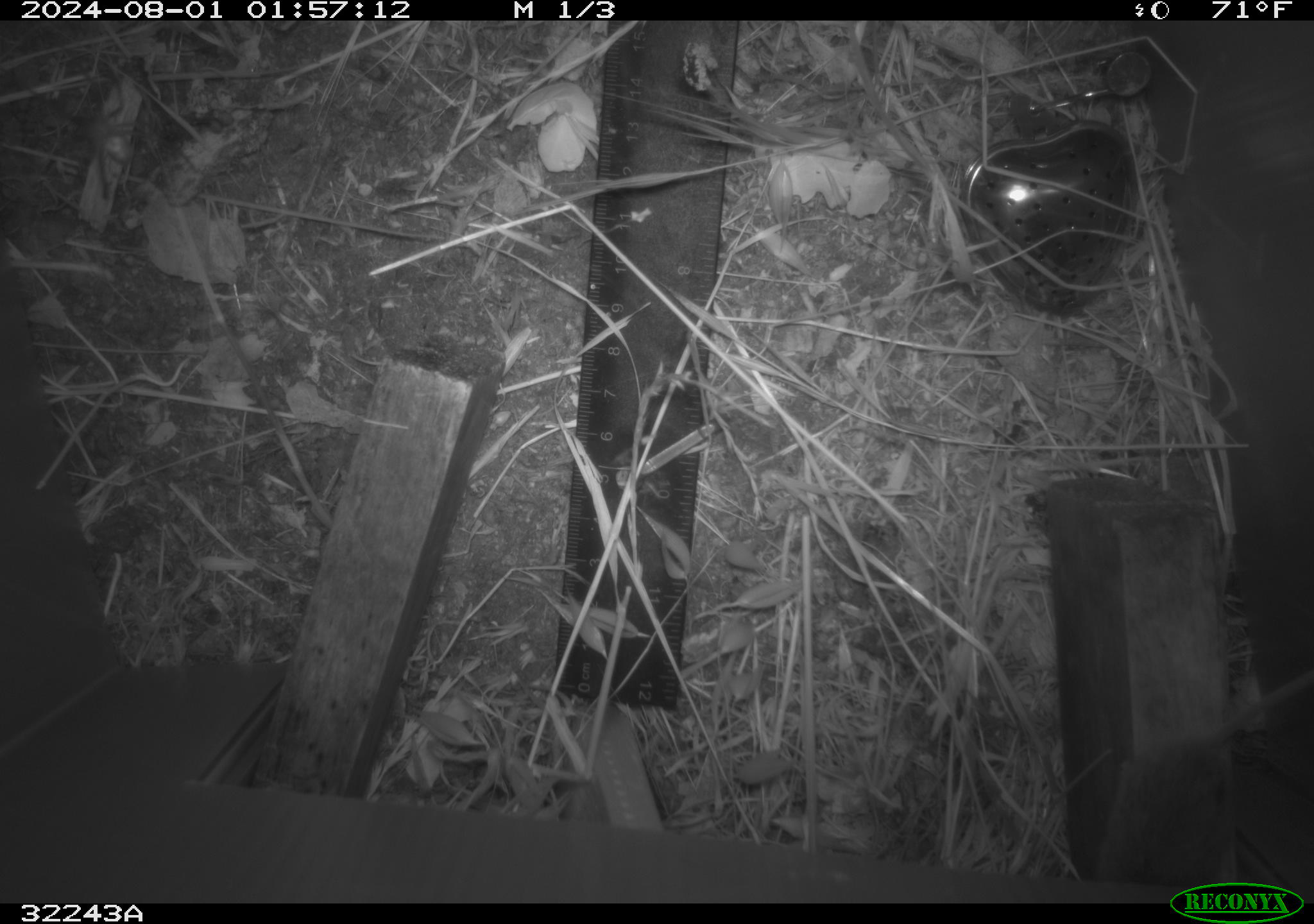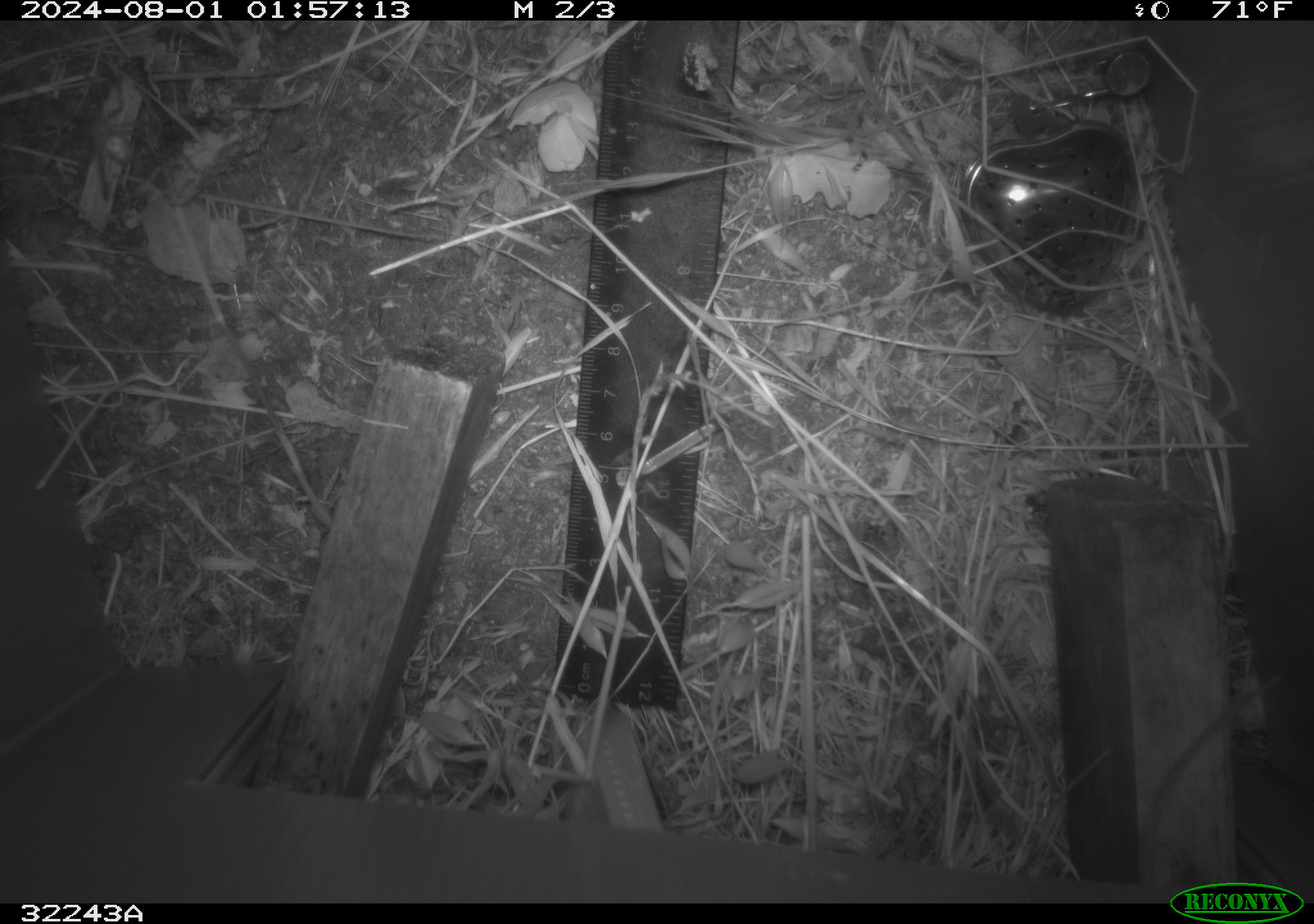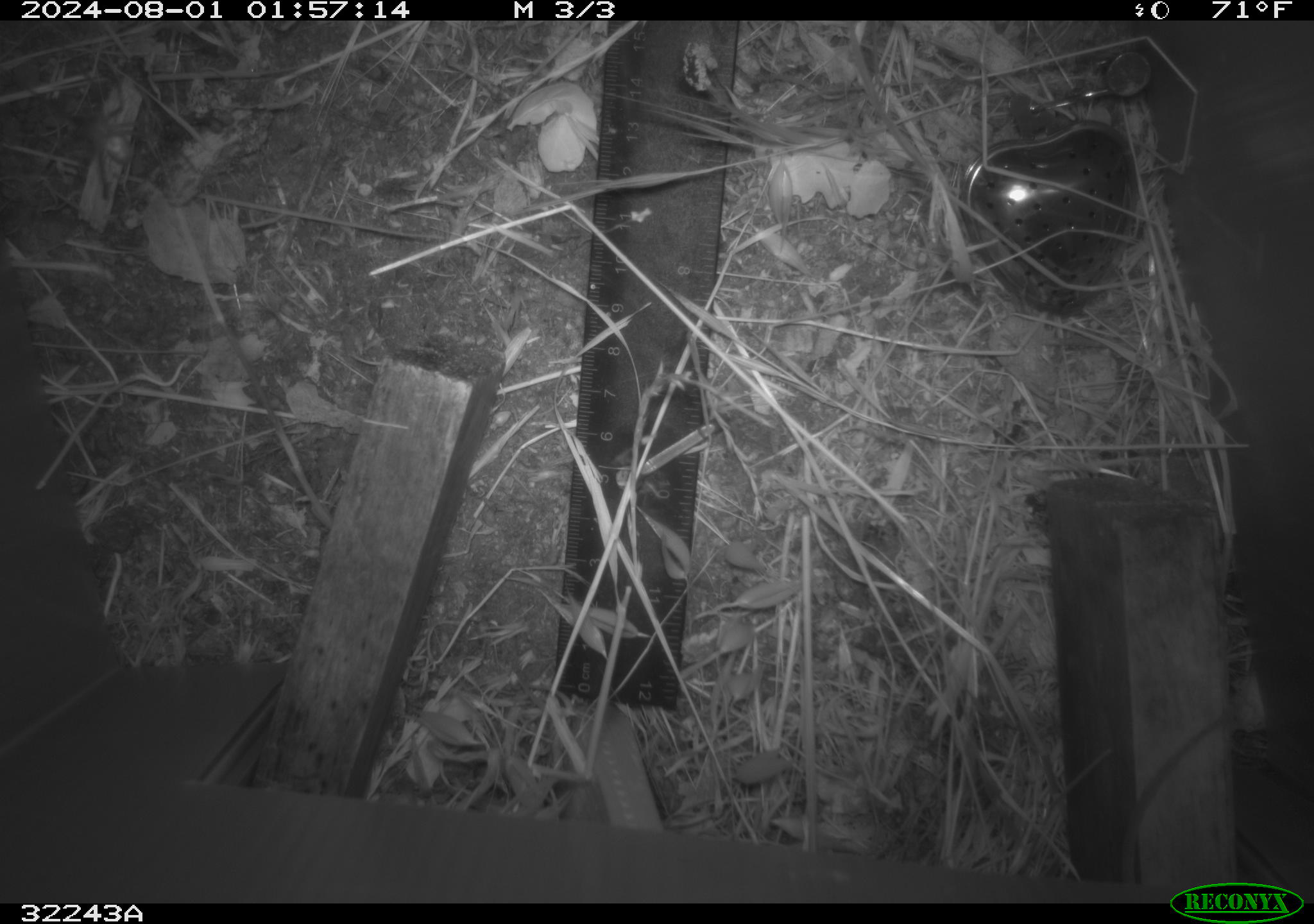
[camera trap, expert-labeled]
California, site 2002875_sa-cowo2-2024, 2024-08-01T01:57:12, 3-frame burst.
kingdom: Animalia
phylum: Chordata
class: Mammalia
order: Rodentia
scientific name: Rodentia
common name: rodent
Rodent (Rodentia).